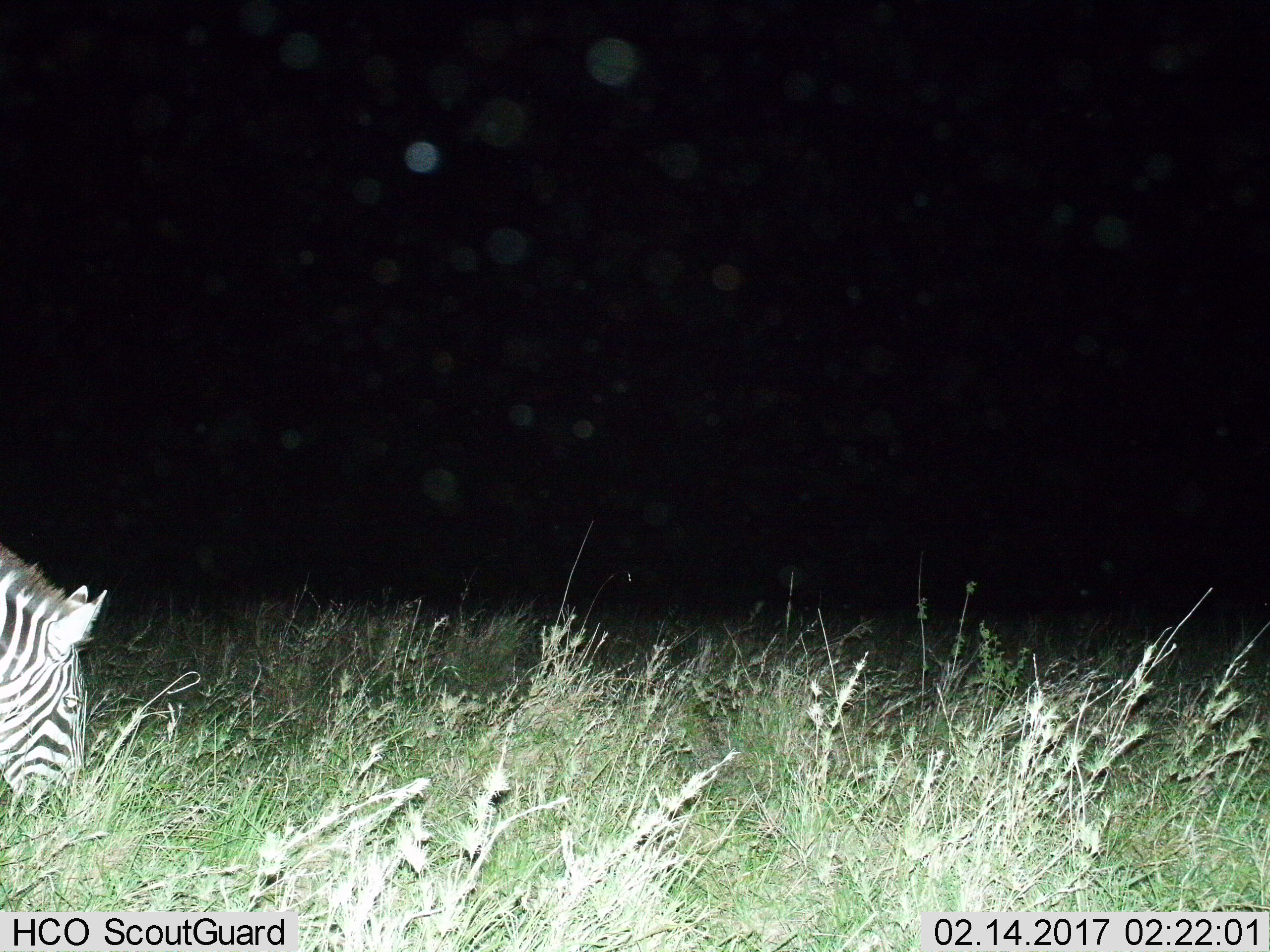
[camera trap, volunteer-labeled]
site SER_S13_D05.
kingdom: Animalia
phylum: Chordata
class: Mammalia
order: Perissodactyla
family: Equidae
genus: Equus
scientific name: Equus quagga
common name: plains zebra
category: zebraplains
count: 1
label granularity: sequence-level